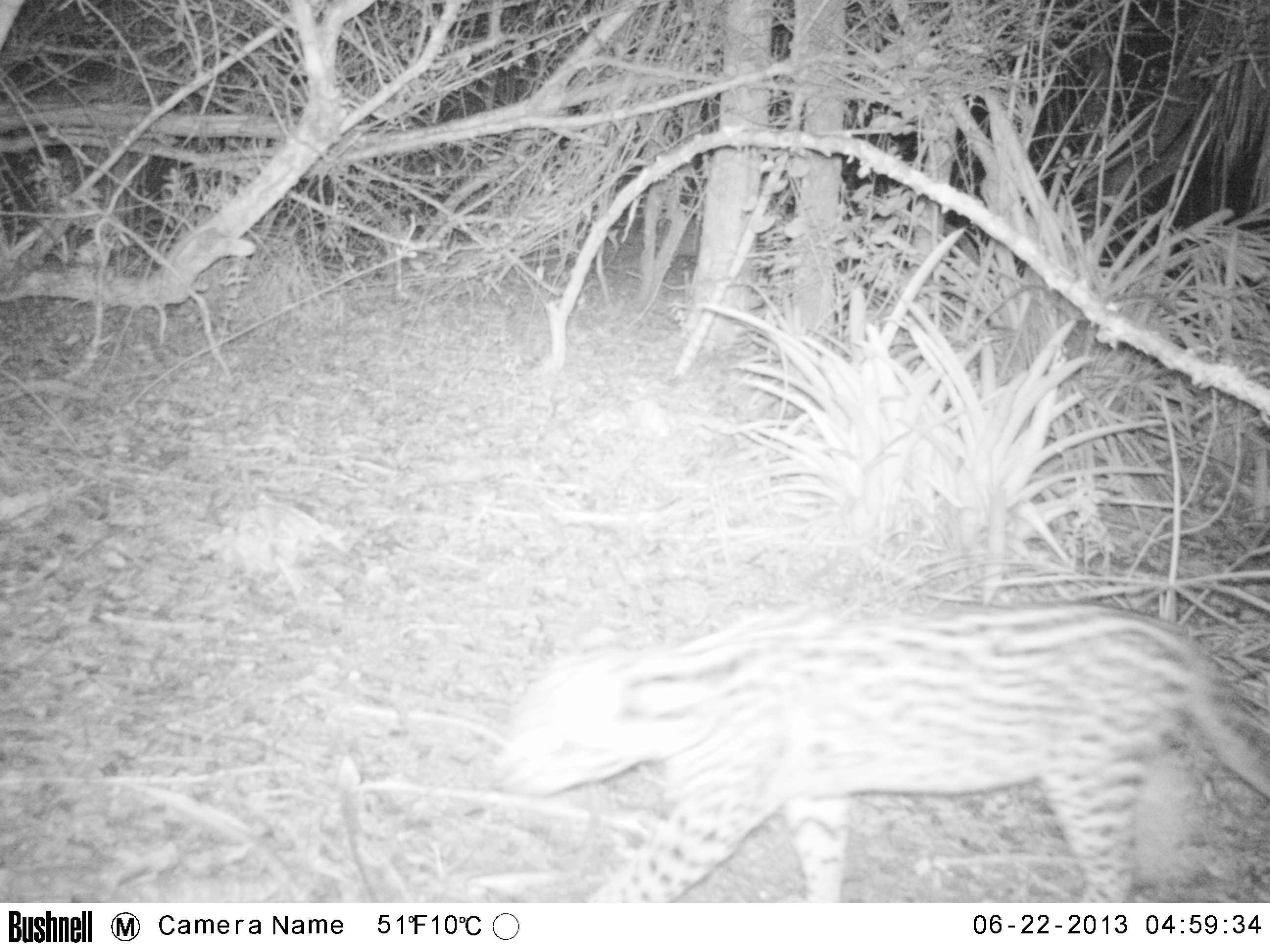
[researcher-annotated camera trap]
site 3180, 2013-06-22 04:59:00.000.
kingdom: Animalia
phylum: Chordata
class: Mammalia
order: Carnivora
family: Felidae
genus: Leopardus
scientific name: Leopardus pardalis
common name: ocelot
Leopardus pardalis (ocelot), count 1.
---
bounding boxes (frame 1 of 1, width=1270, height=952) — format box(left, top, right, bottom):
leopardus pardalis: box(490, 602, 1268, 902)